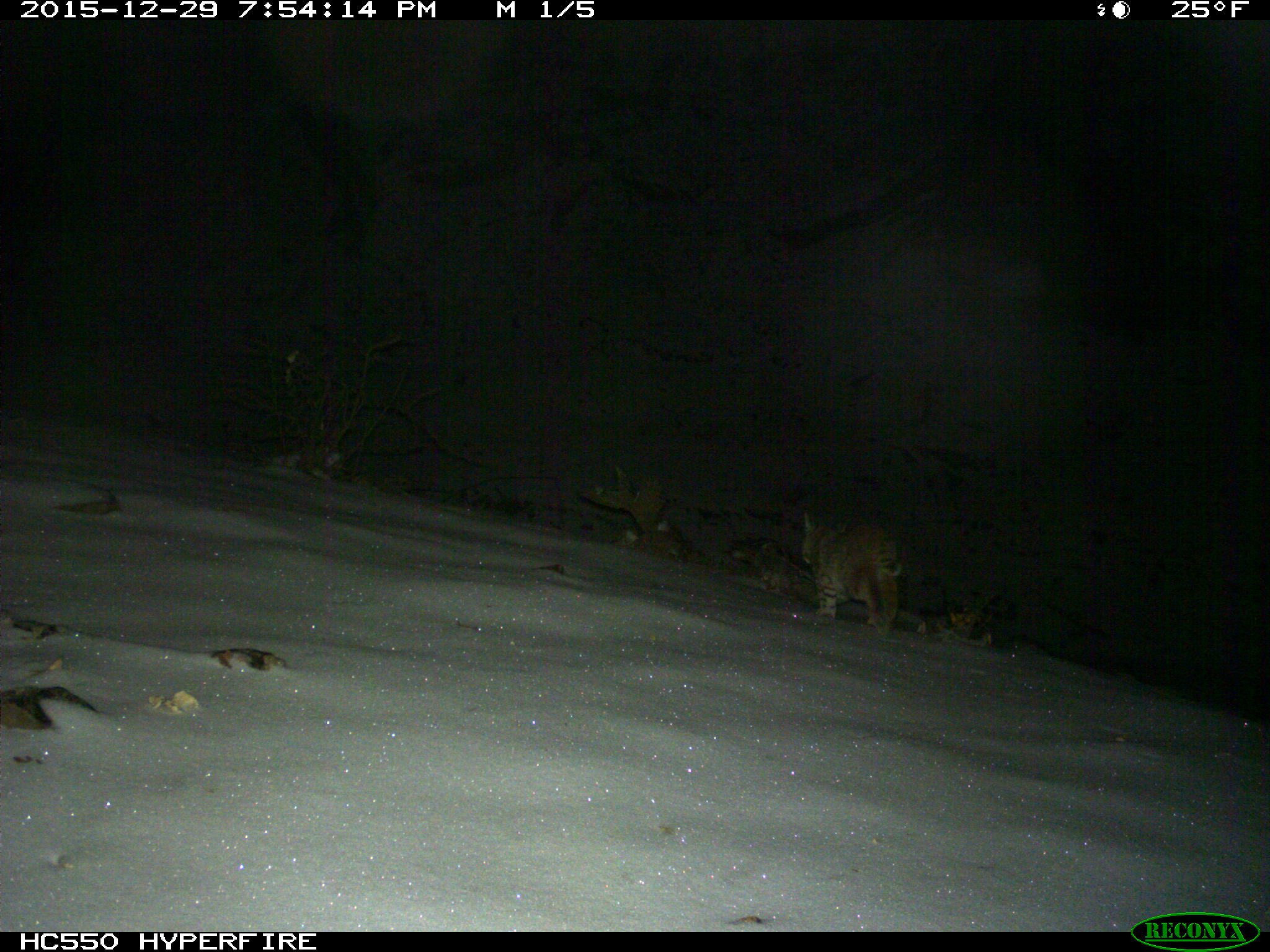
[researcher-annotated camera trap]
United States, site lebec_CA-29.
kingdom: Animalia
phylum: Chordata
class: Mammalia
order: Carnivora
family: Felidae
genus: Lynx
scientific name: Lynx rufus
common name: bobcat